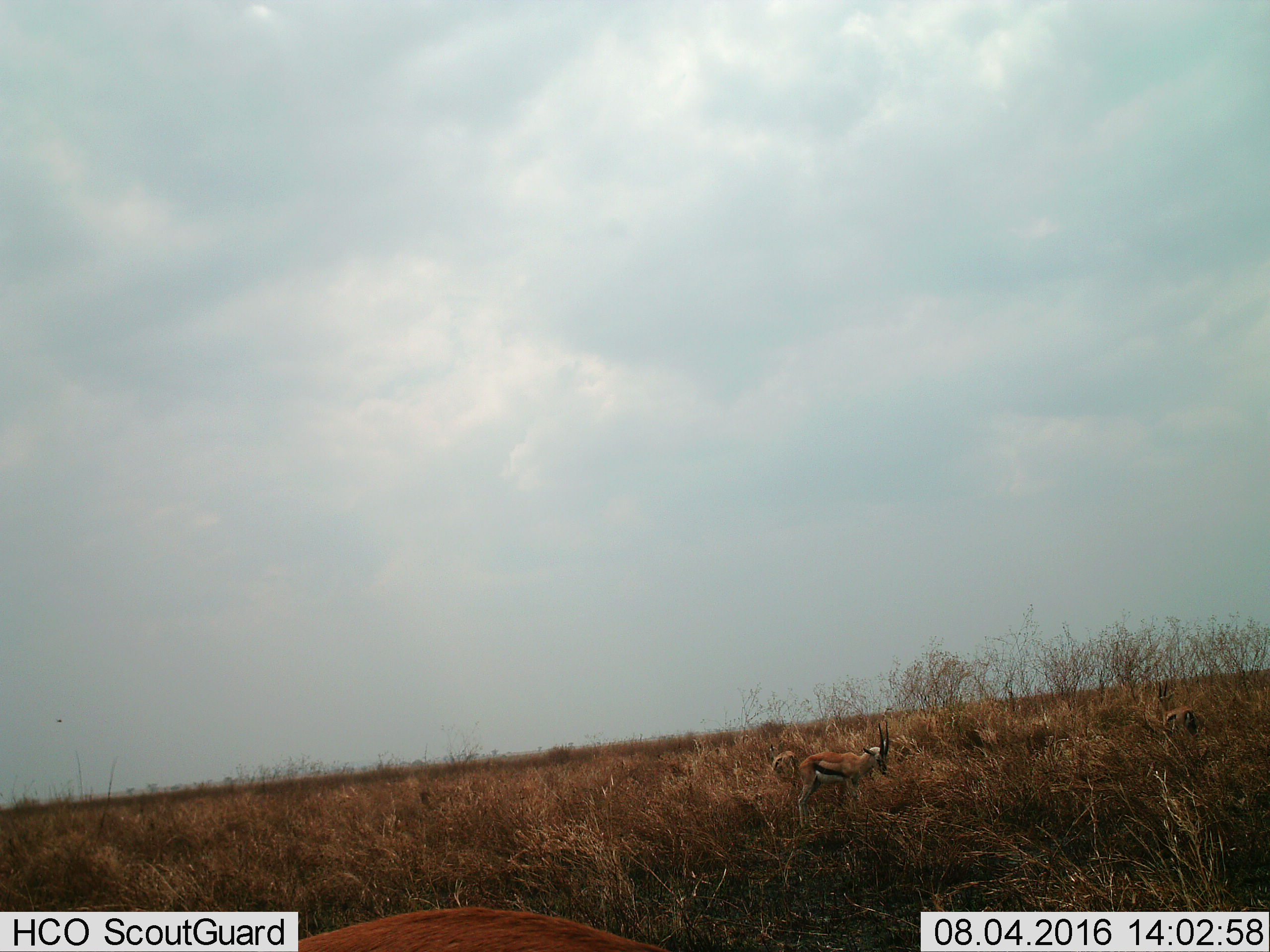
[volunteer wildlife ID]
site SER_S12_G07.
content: unidentified animal